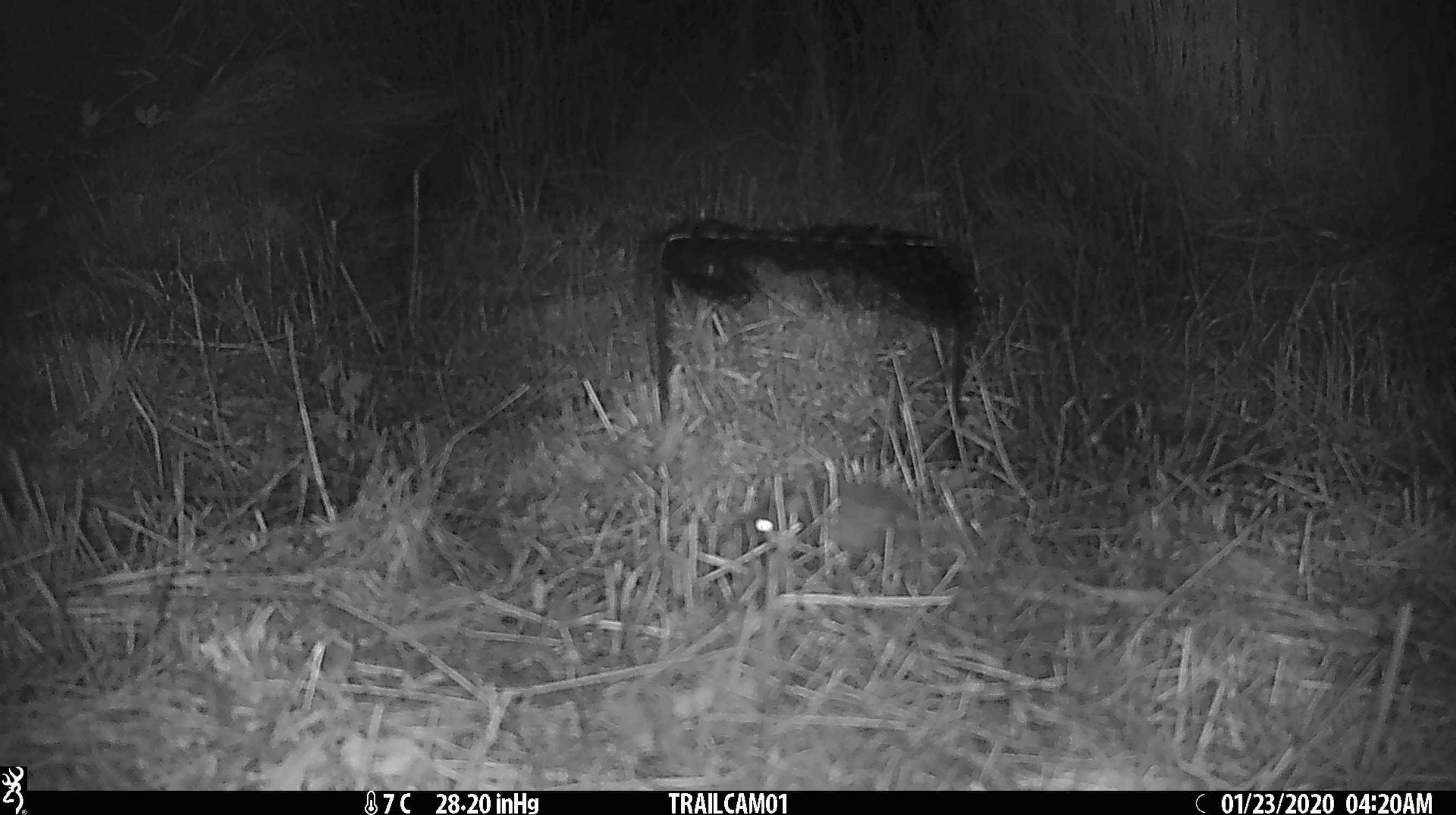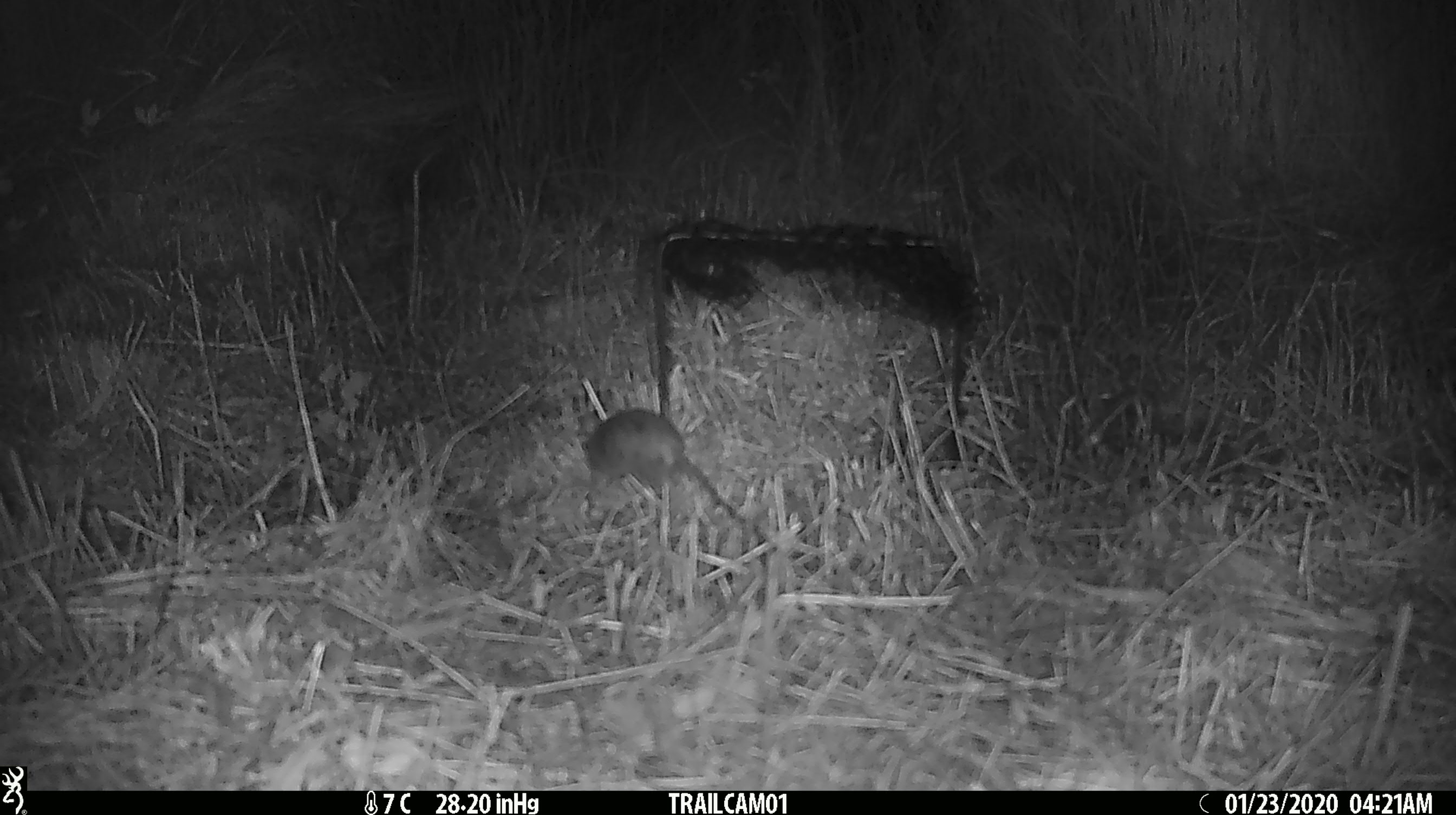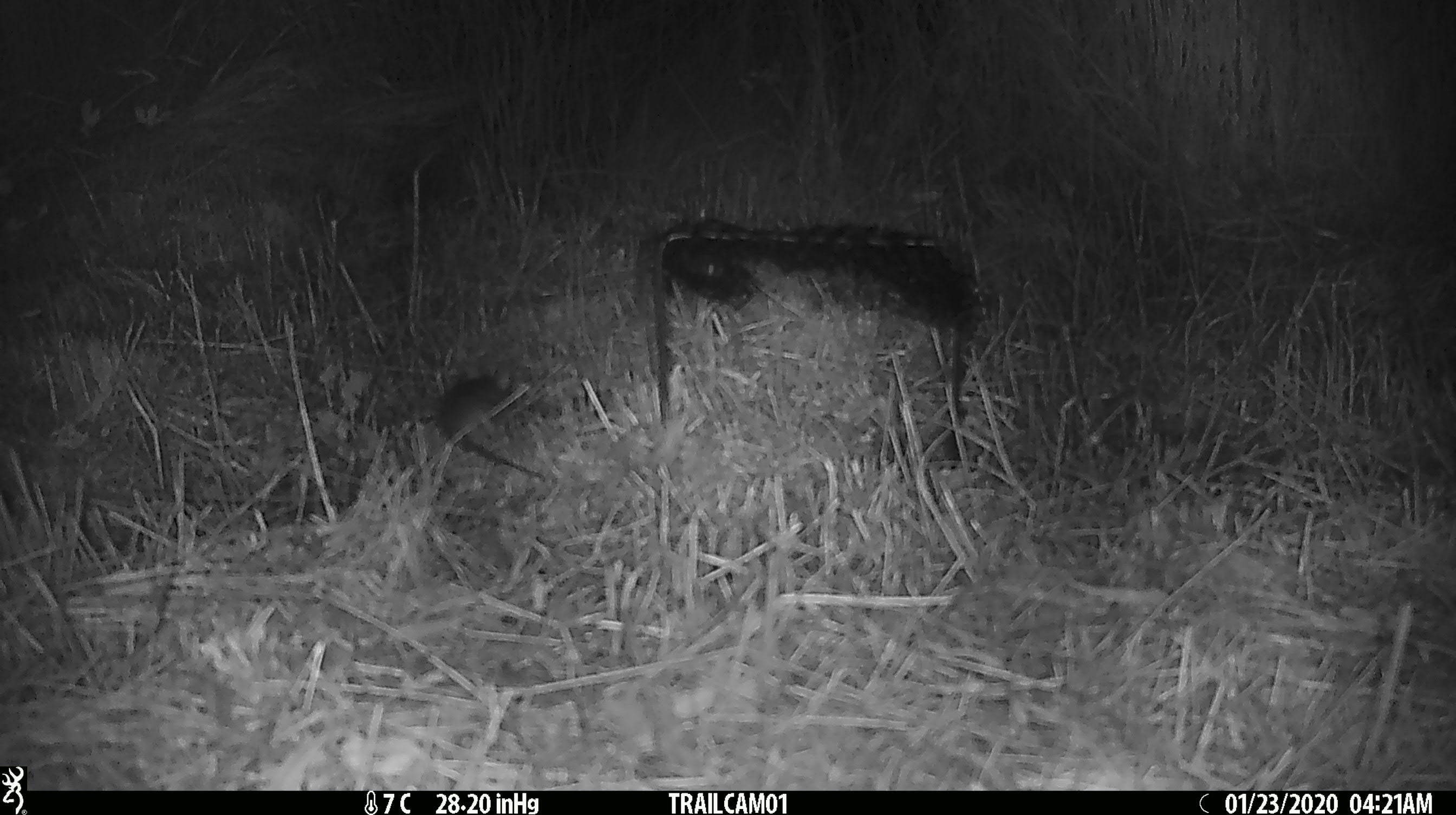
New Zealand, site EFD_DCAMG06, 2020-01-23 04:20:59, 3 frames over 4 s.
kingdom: Animalia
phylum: Chordata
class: Mammalia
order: Rodentia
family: Muridae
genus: Mus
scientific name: Mus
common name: mouse